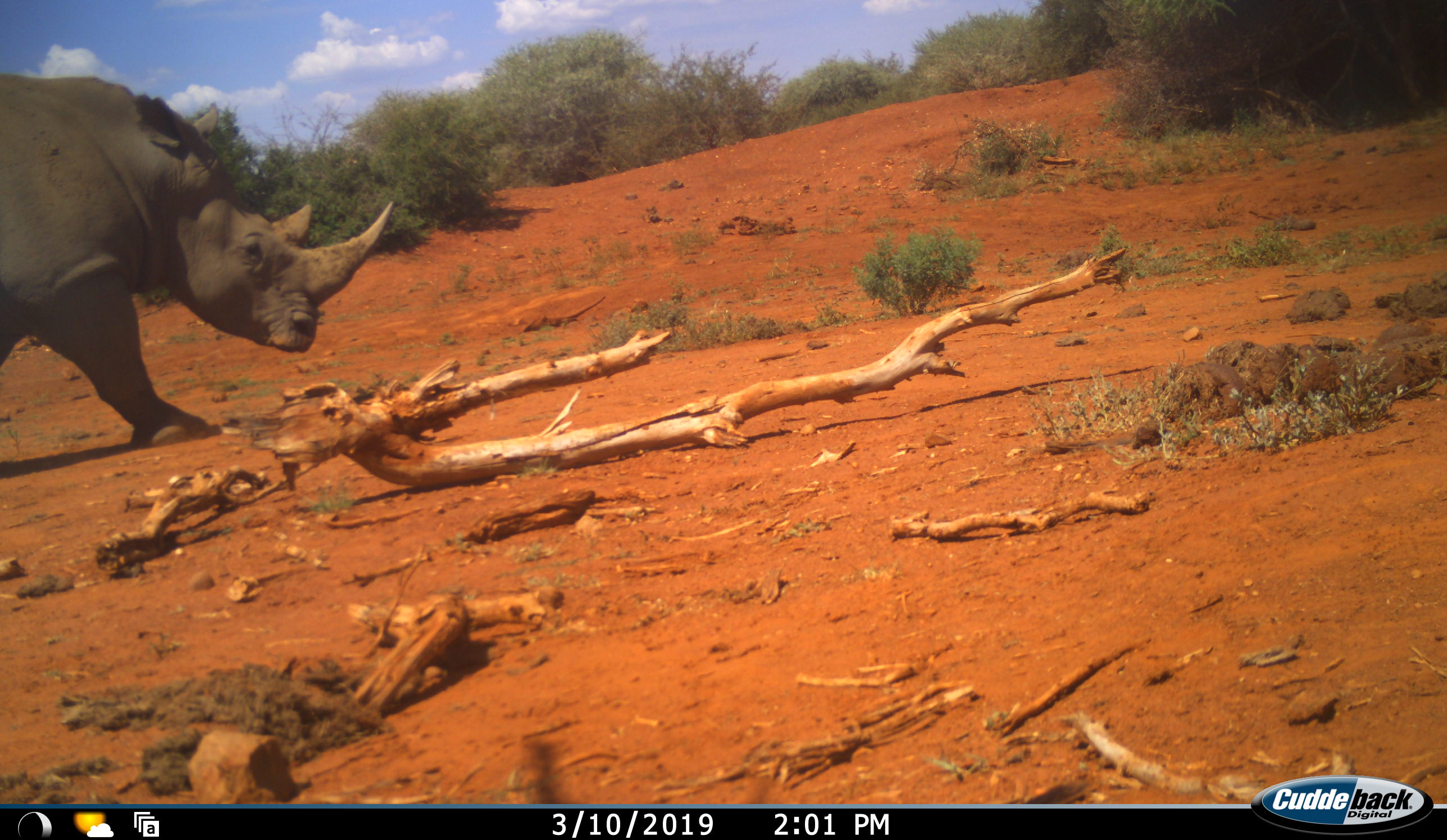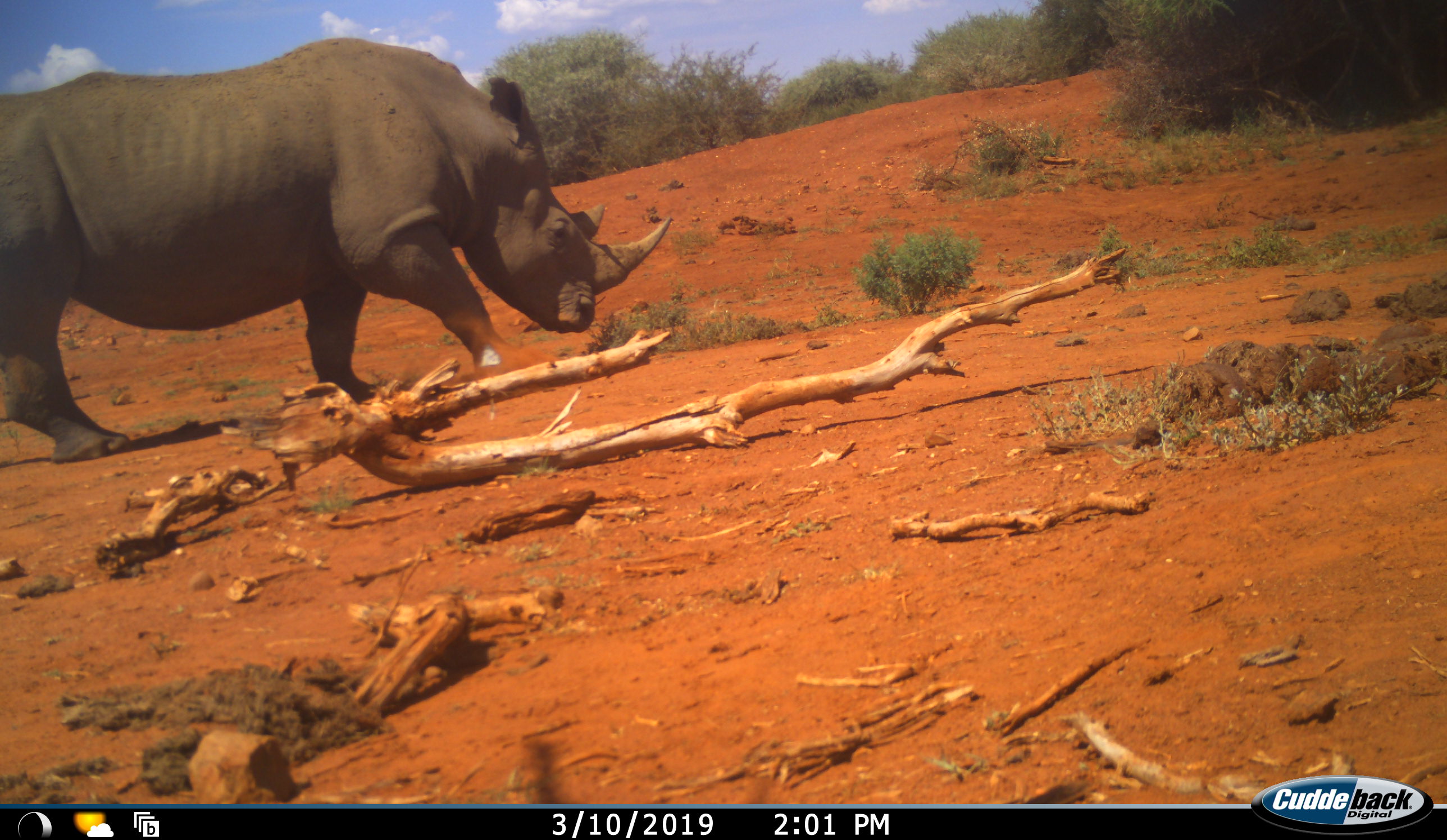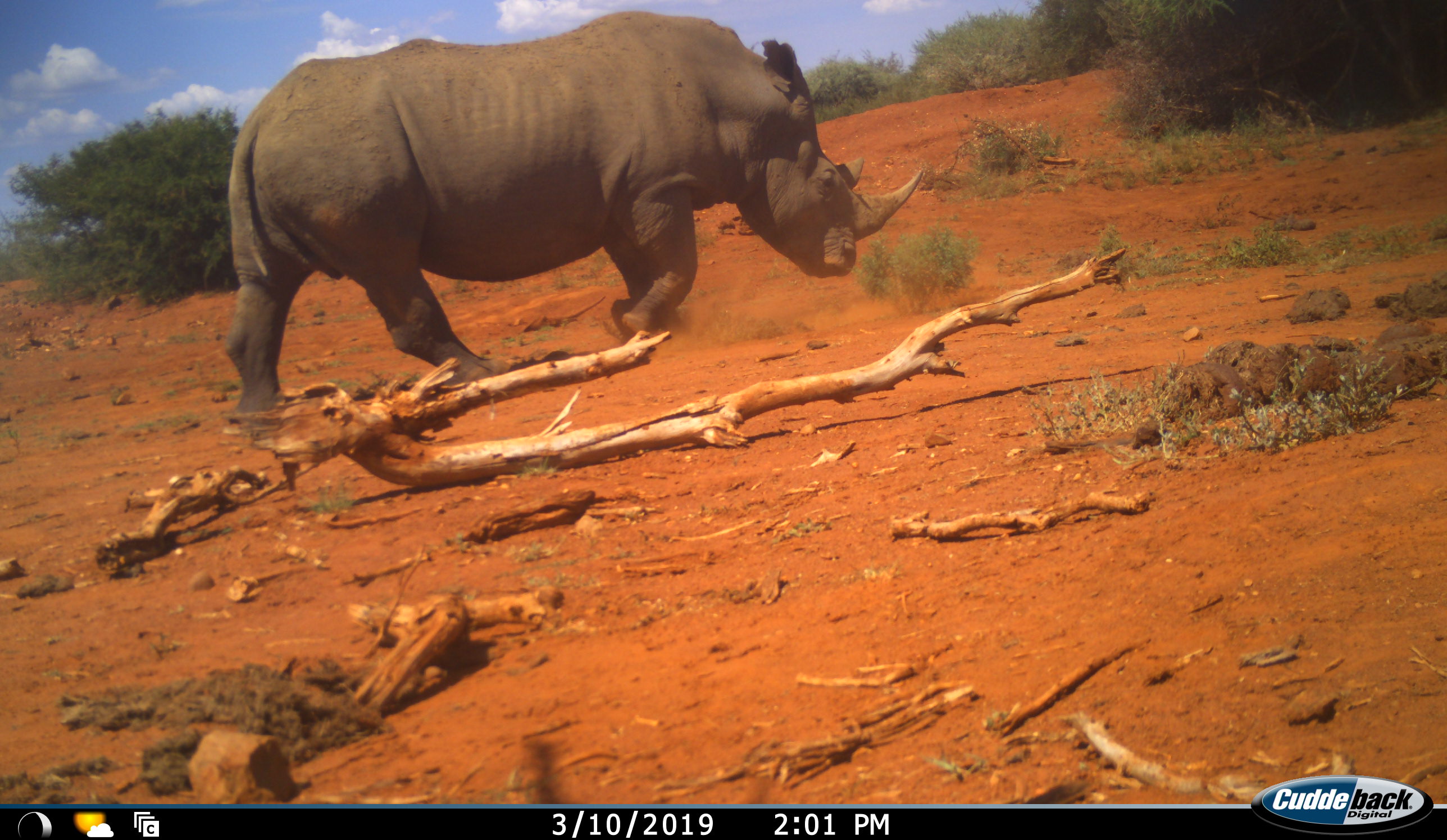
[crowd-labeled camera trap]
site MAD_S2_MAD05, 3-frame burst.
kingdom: Animalia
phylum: Chordata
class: Mammalia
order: Perissodactyla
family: Rhinocerotidae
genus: Ceratotherium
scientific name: Ceratotherium simum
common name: white rhinoceros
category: rhinoceroswhite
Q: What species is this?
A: Rhinoceroswhite (white rhinoceros) (Ceratotherium simum).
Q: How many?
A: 1.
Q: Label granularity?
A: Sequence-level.